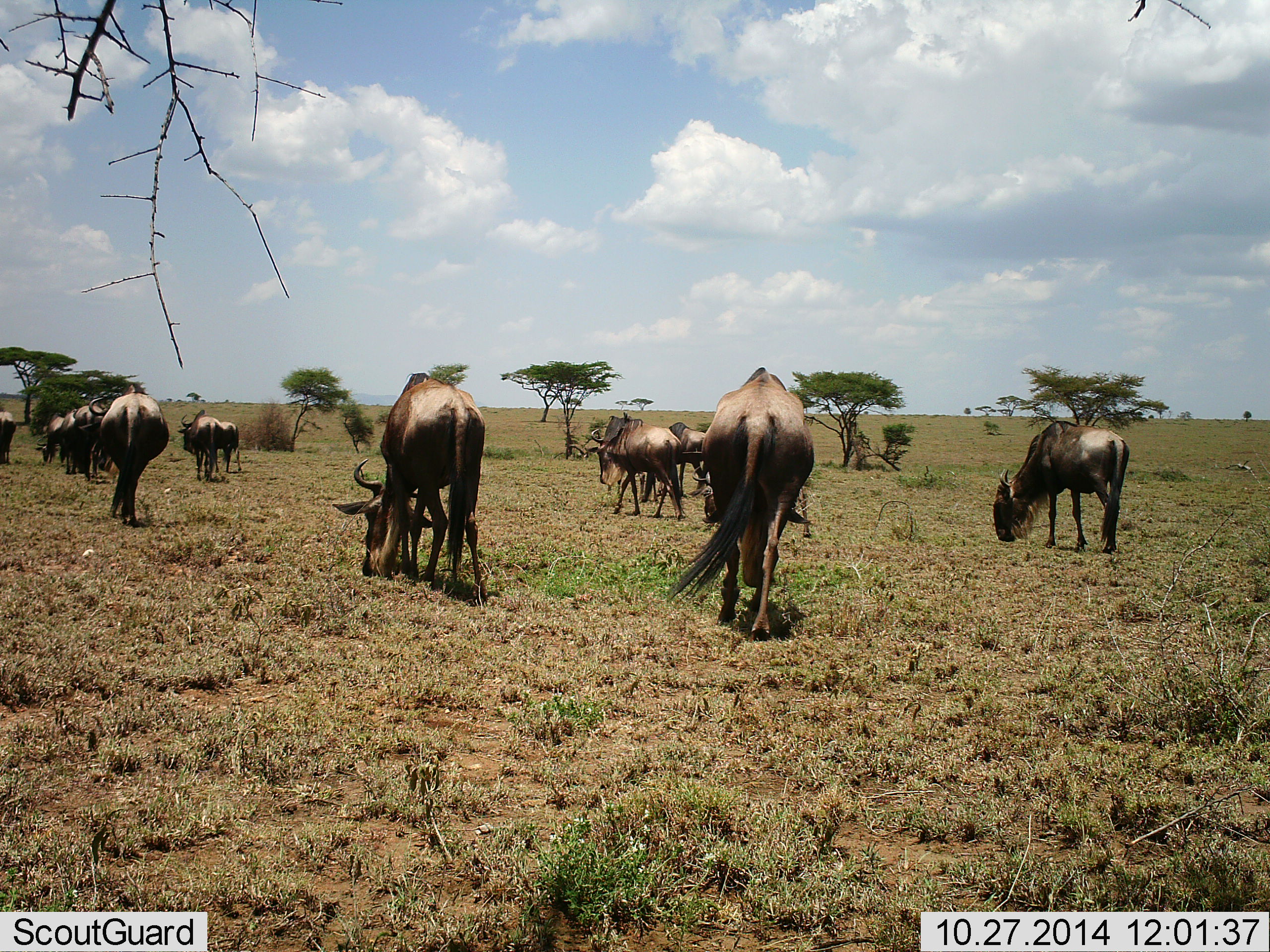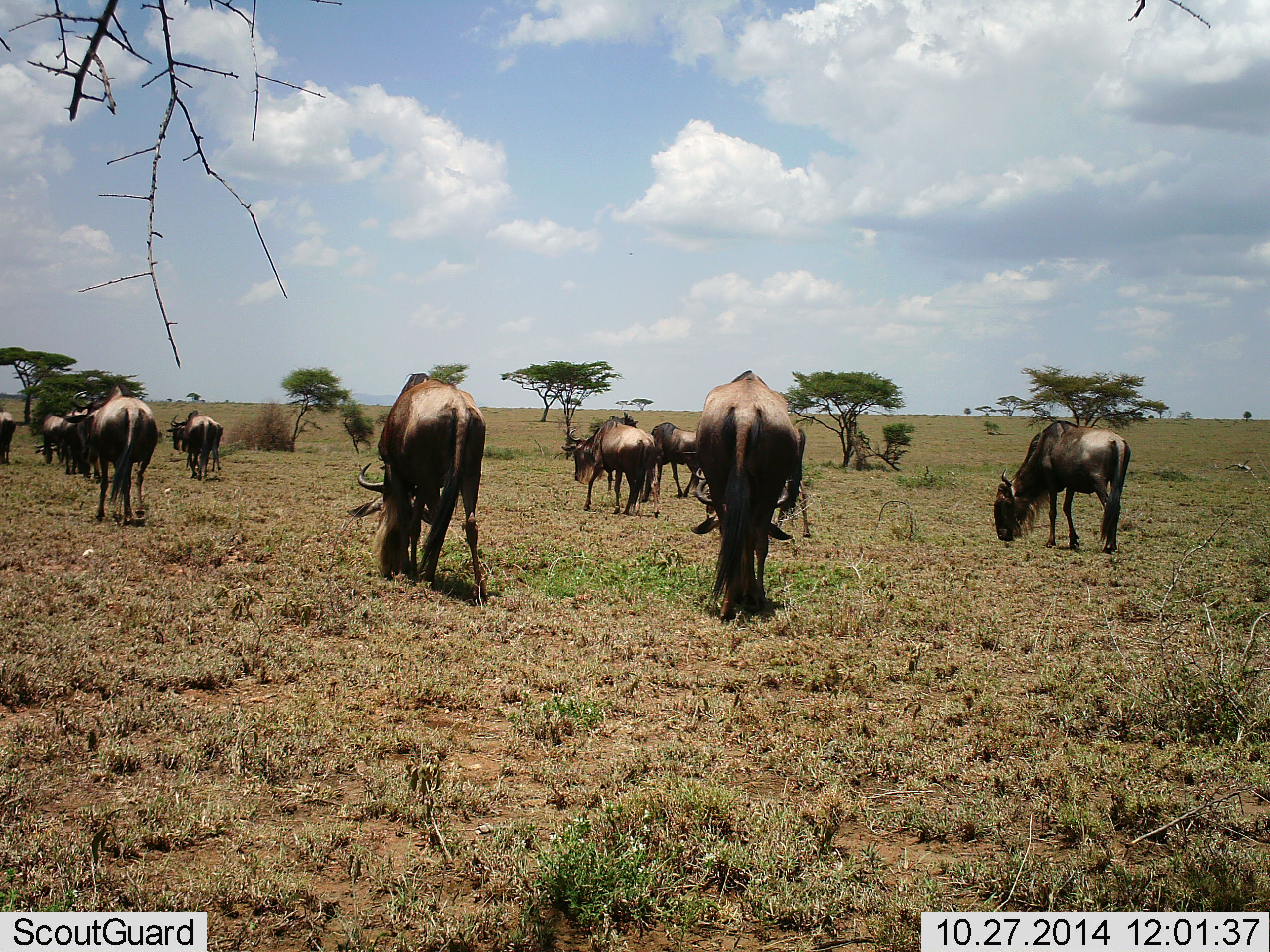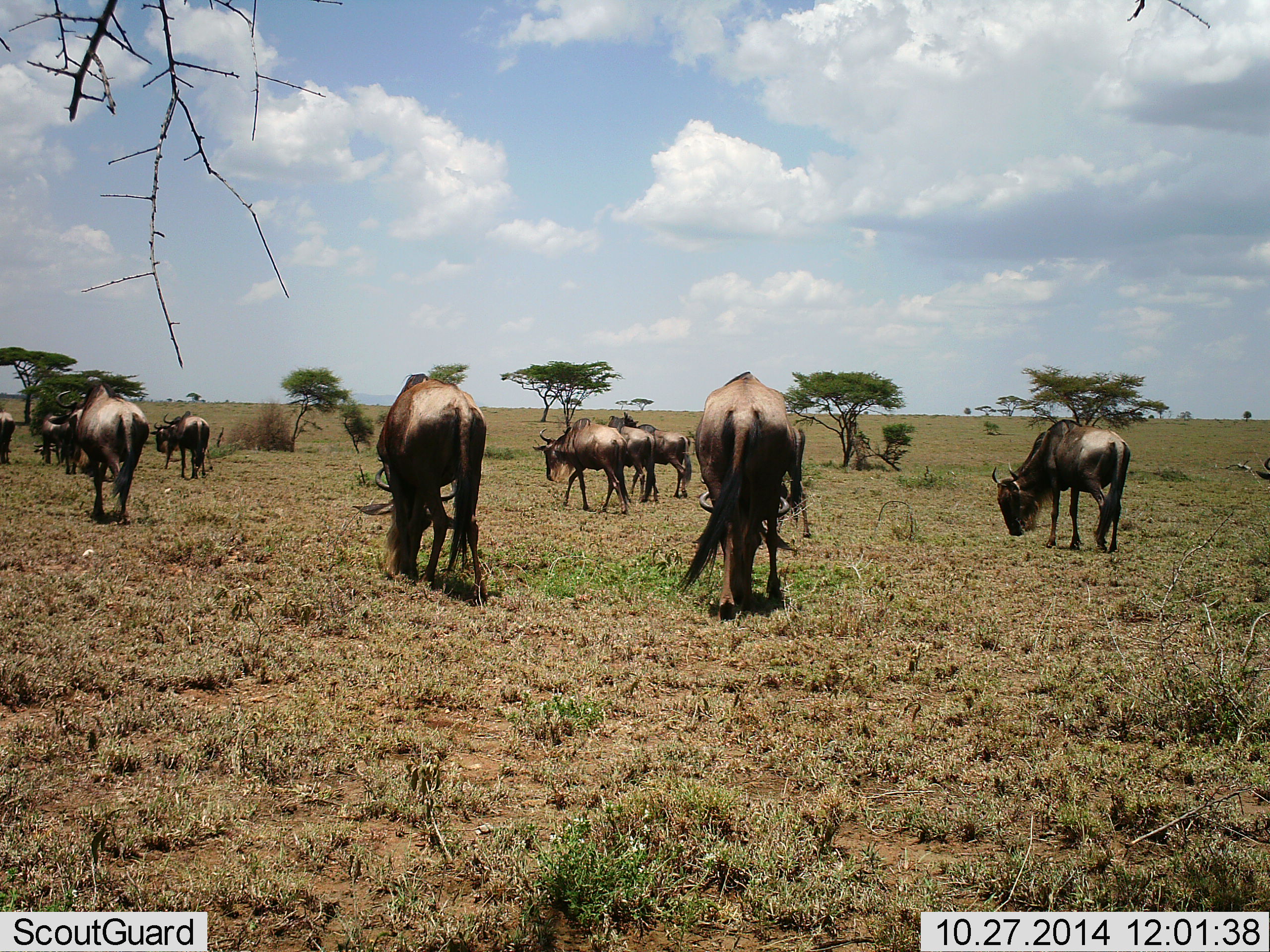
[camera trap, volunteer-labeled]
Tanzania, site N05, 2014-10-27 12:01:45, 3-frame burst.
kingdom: Animalia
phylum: Chordata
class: Mammalia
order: Artiodactyla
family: Bovidae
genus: Connochaetes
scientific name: Connochaetes taurinus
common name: blue wildebeest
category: wildebeest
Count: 10.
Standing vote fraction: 20%.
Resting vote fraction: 0%.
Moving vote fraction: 70%.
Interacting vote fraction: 0%.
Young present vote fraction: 0%.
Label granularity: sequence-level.